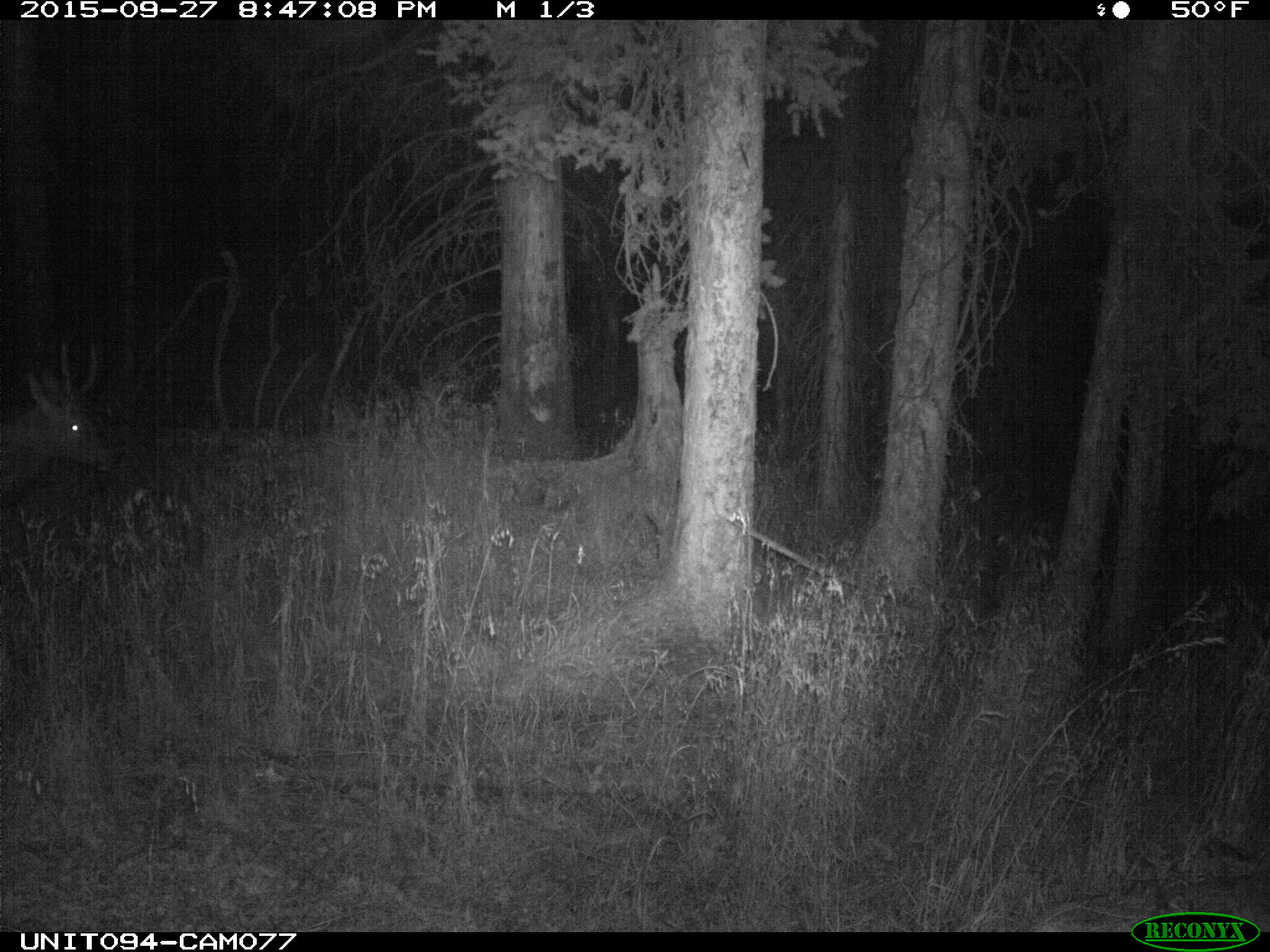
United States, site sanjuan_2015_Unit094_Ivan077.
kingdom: Animalia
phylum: Chordata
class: Mammalia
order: Artiodactyla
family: Cervidae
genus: Cervus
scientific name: Cervus elaphus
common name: red deer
Cervus elaphus (red deer).